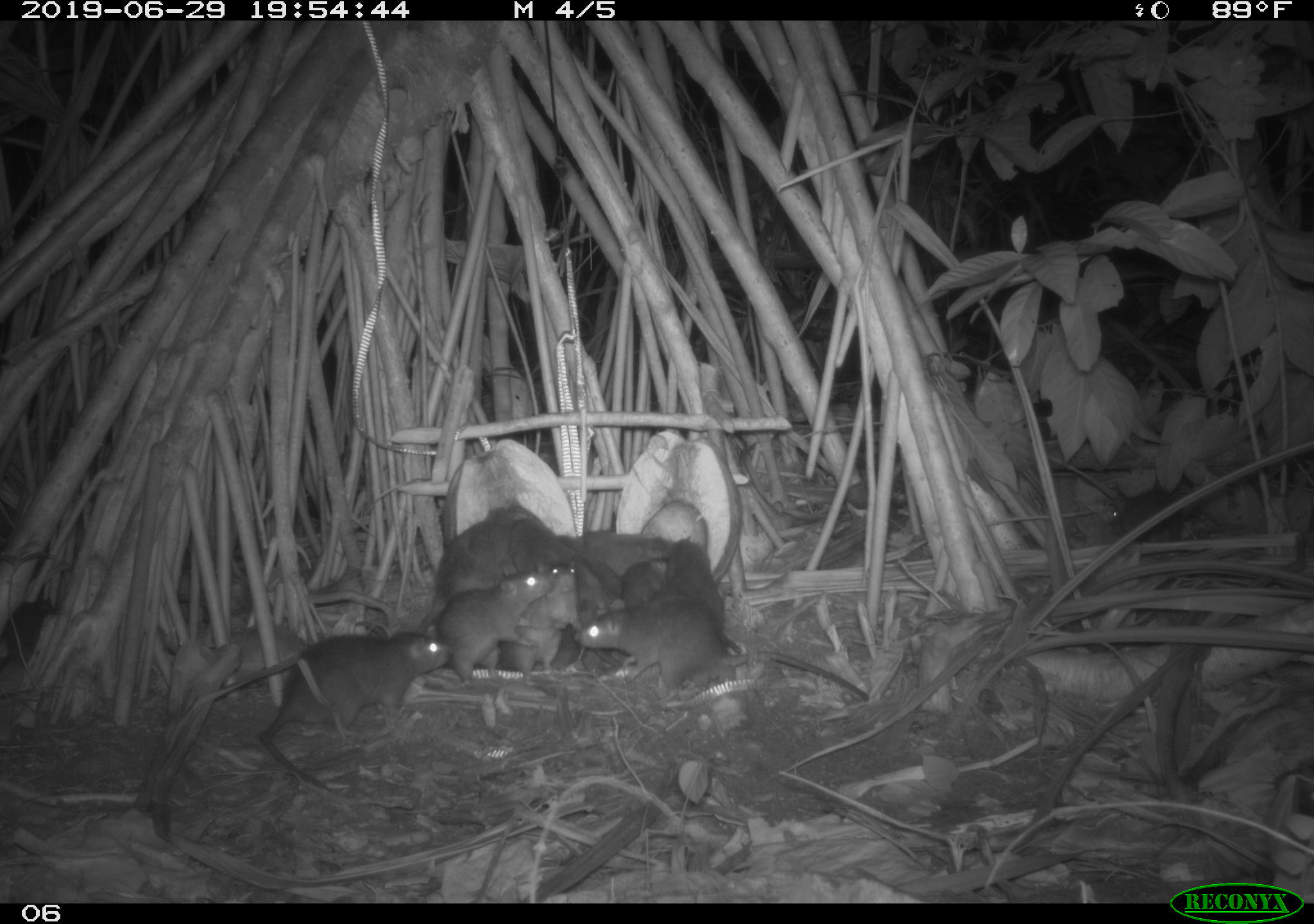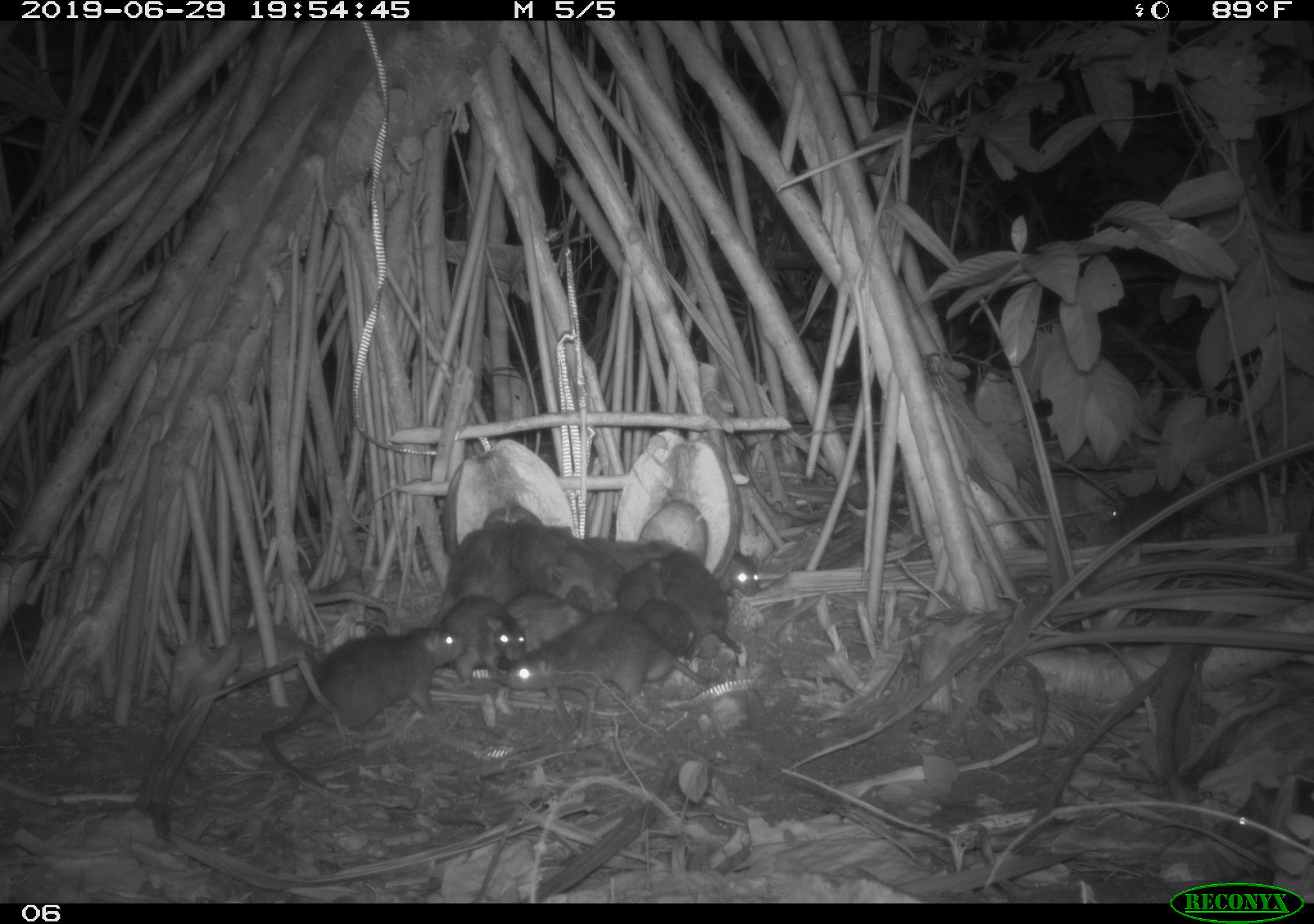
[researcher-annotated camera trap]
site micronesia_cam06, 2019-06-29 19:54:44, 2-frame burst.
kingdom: Animalia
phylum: Chordata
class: Mammalia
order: Rodentia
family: Muridae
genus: Rattus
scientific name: Rattus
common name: rat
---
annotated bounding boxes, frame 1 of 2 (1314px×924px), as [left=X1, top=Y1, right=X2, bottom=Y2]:
rat: [left=248, top=624, right=454, bottom=794]; [left=572, top=600, right=870, bottom=706]; [left=415, top=498, right=524, bottom=640]; [left=435, top=565, right=558, bottom=690]; [left=509, top=555, right=588, bottom=683]; [left=667, top=534, right=745, bottom=655]; [left=1100, top=486, right=1214, bottom=546]; [left=574, top=556, right=633, bottom=669]; [left=506, top=499, right=572, bottom=587]; [left=0, top=591, right=63, bottom=678]; [left=567, top=526, right=676, bottom=561]; [left=619, top=546, right=673, bottom=612]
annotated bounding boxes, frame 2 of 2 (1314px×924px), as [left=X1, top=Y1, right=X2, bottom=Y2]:
rat: [left=253, top=619, right=470, bottom=794]; [left=500, top=606, right=715, bottom=716]; [left=511, top=520, right=618, bottom=616]; [left=435, top=590, right=532, bottom=693]; [left=666, top=543, right=749, bottom=663]; [left=436, top=504, right=525, bottom=602]; [left=1222, top=773, right=1314, bottom=852]; [left=498, top=586, right=588, bottom=661]; [left=1103, top=480, right=1215, bottom=540]; [left=577, top=531, right=678, bottom=578]; [left=633, top=592, right=696, bottom=662]; [left=0, top=599, right=55, bottom=667]; [left=618, top=556, right=670, bottom=613]; [left=714, top=550, right=767, bottom=600]; [left=542, top=520, right=595, bottom=561]; [left=548, top=577, right=592, bottom=619]